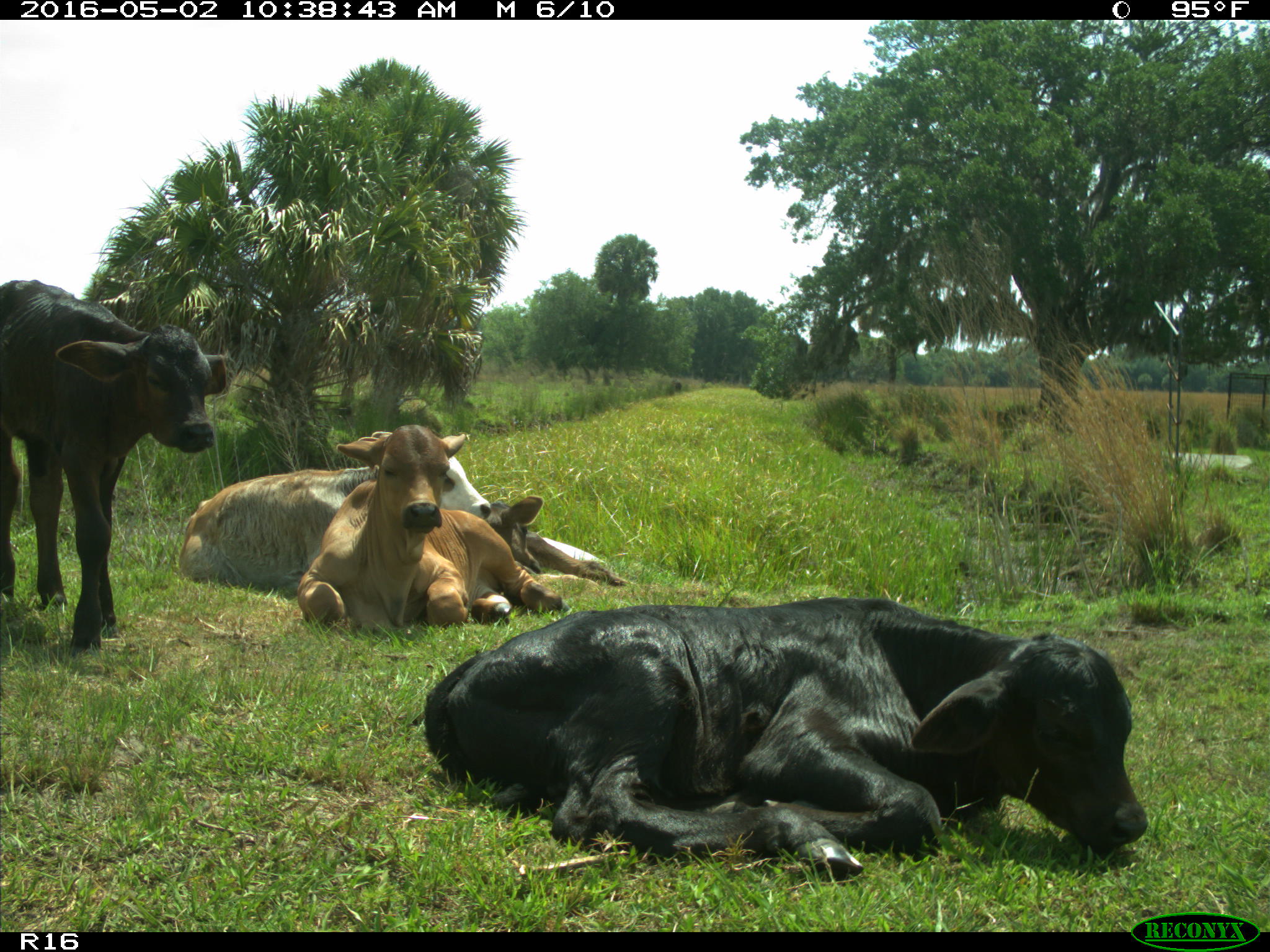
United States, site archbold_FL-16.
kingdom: Animalia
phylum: Chordata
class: Mammalia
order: Artiodactyla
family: Bovidae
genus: Bos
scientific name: Bos taurus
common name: domestic cow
Bos taurus (domestic cow).